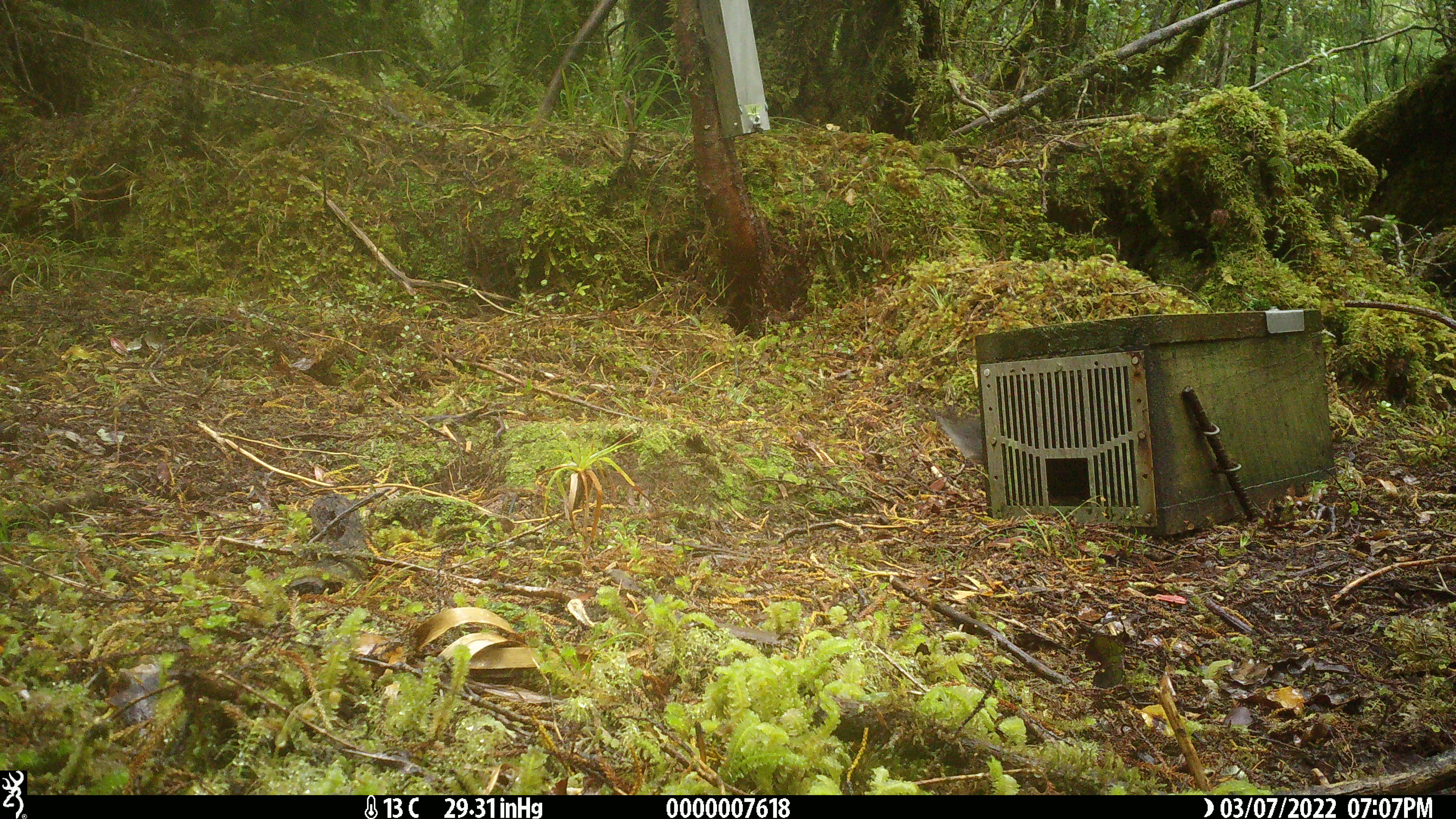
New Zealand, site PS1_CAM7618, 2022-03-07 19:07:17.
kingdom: Animalia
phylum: Chordata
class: Aves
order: Passeriformes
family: Petroicidae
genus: Petroica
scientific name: Petroica australis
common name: new zealand robin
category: robin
Robin (new zealand robin) (Petroica australis).